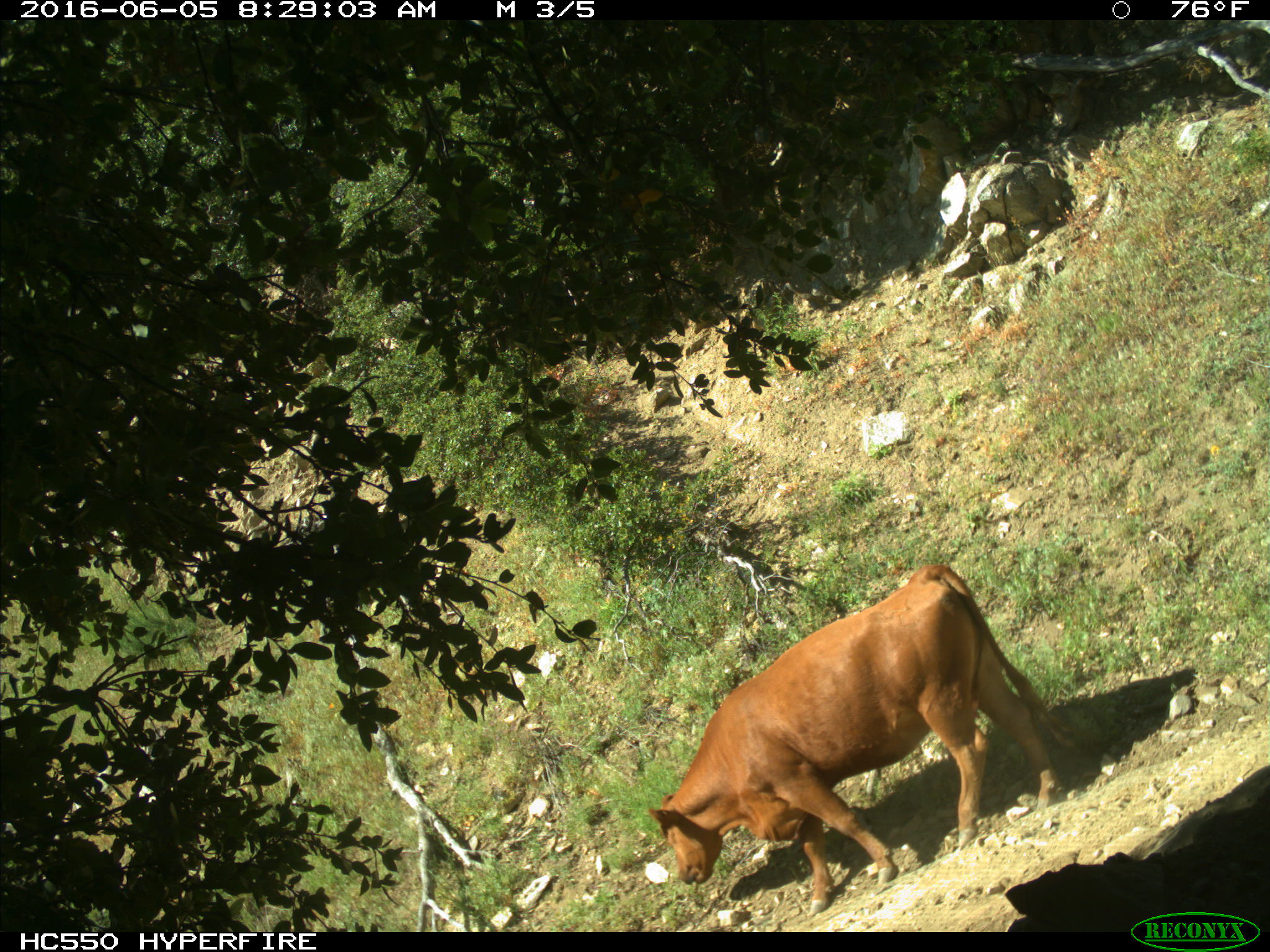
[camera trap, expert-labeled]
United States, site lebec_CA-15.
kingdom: Animalia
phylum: Chordata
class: Mammalia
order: Artiodactyla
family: Bovidae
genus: Bos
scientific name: Bos taurus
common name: domestic cow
Bos taurus (domestic cow).